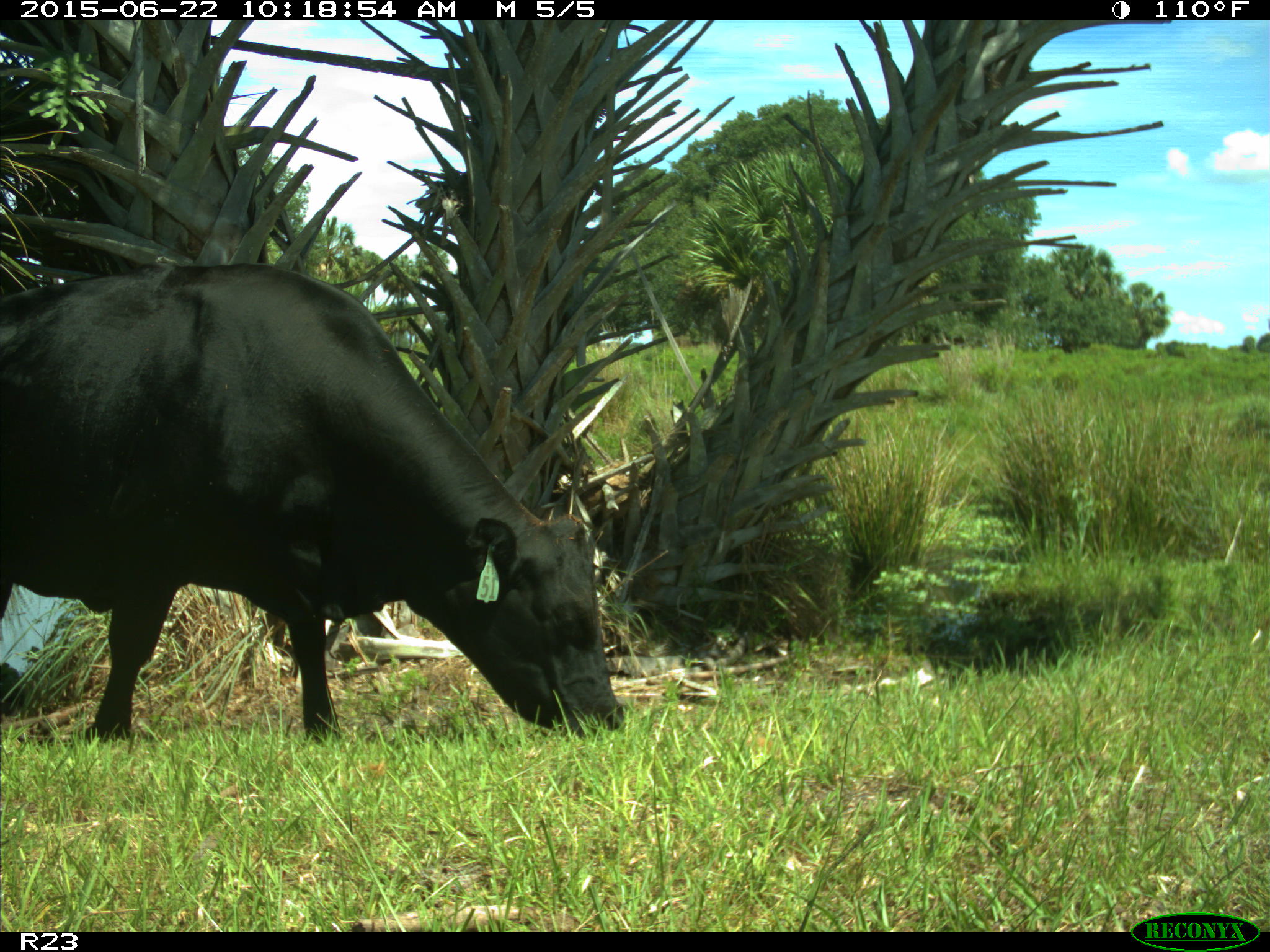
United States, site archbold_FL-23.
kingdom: Animalia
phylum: Chordata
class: Mammalia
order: Artiodactyla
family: Bovidae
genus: Bos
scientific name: Bos taurus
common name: domestic cow